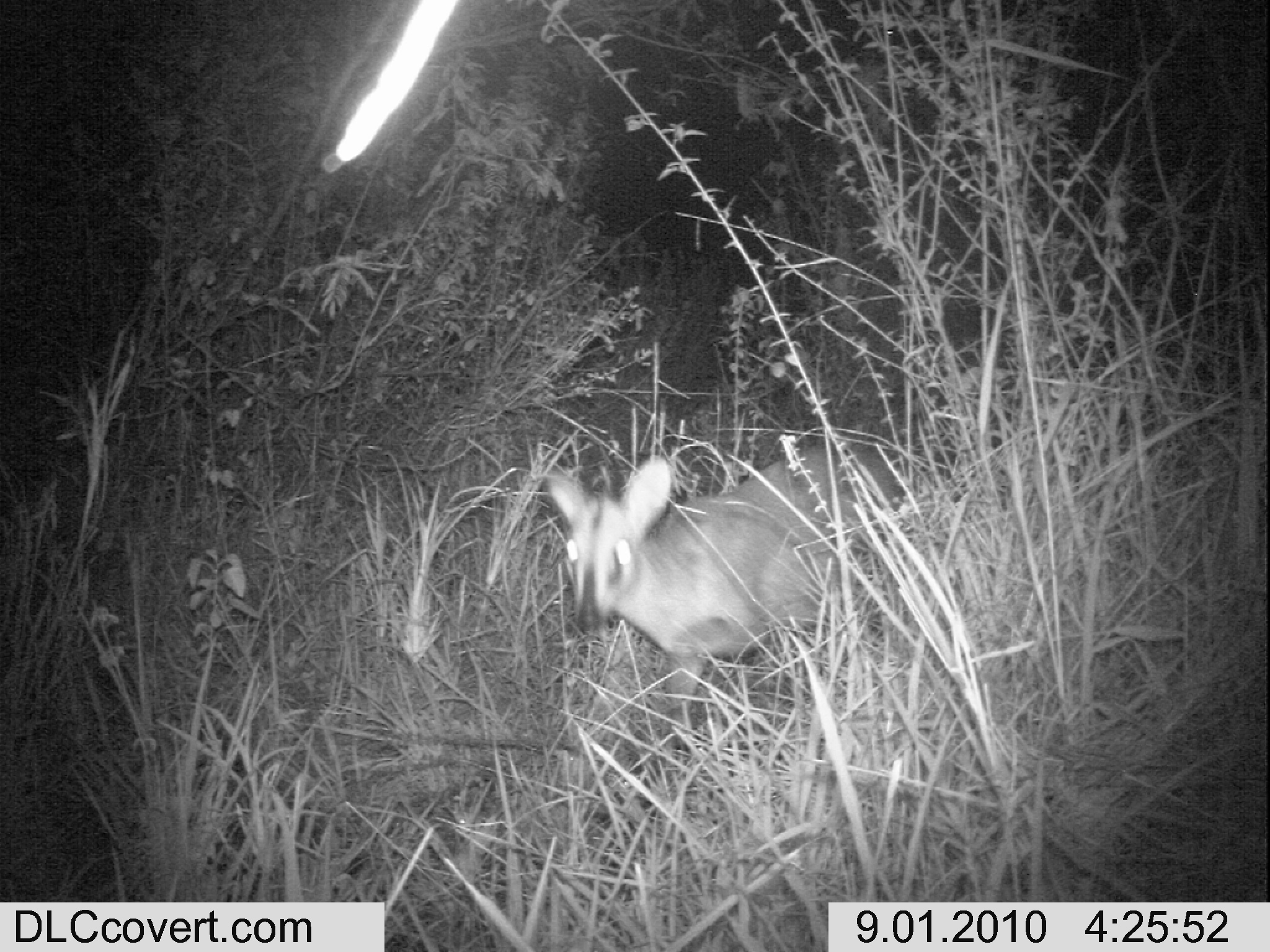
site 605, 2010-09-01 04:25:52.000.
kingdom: Animalia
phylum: Chordata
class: Mammalia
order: Artiodactyla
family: Bovidae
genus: Sylvicapra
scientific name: Sylvicapra grimmia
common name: bush duiker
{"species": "Sylvicapra grimmia (bush duiker)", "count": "1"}